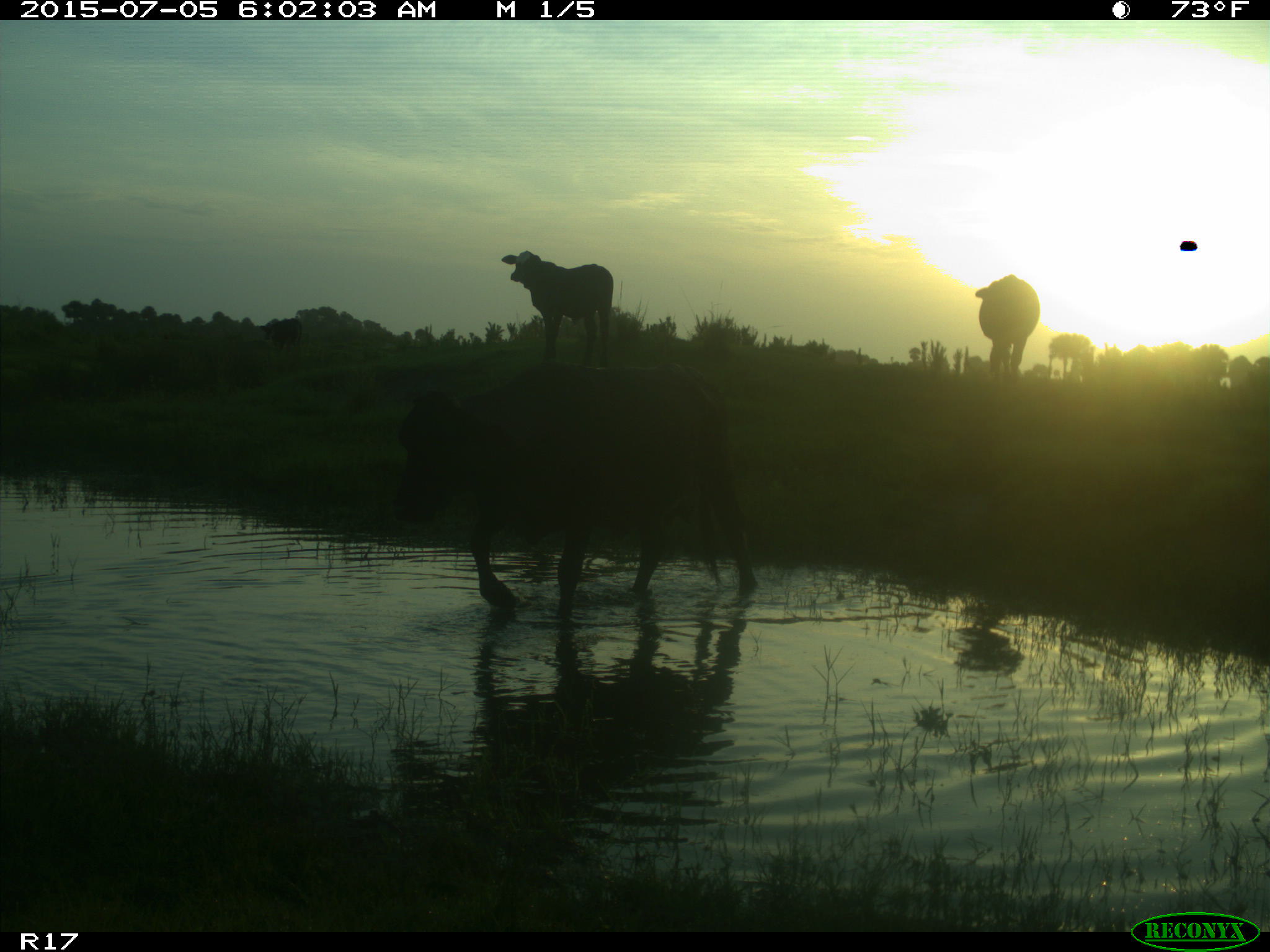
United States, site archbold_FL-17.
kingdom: Animalia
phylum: Chordata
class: Mammalia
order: Artiodactyla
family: Bovidae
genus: Bos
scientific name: Bos taurus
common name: domestic cow